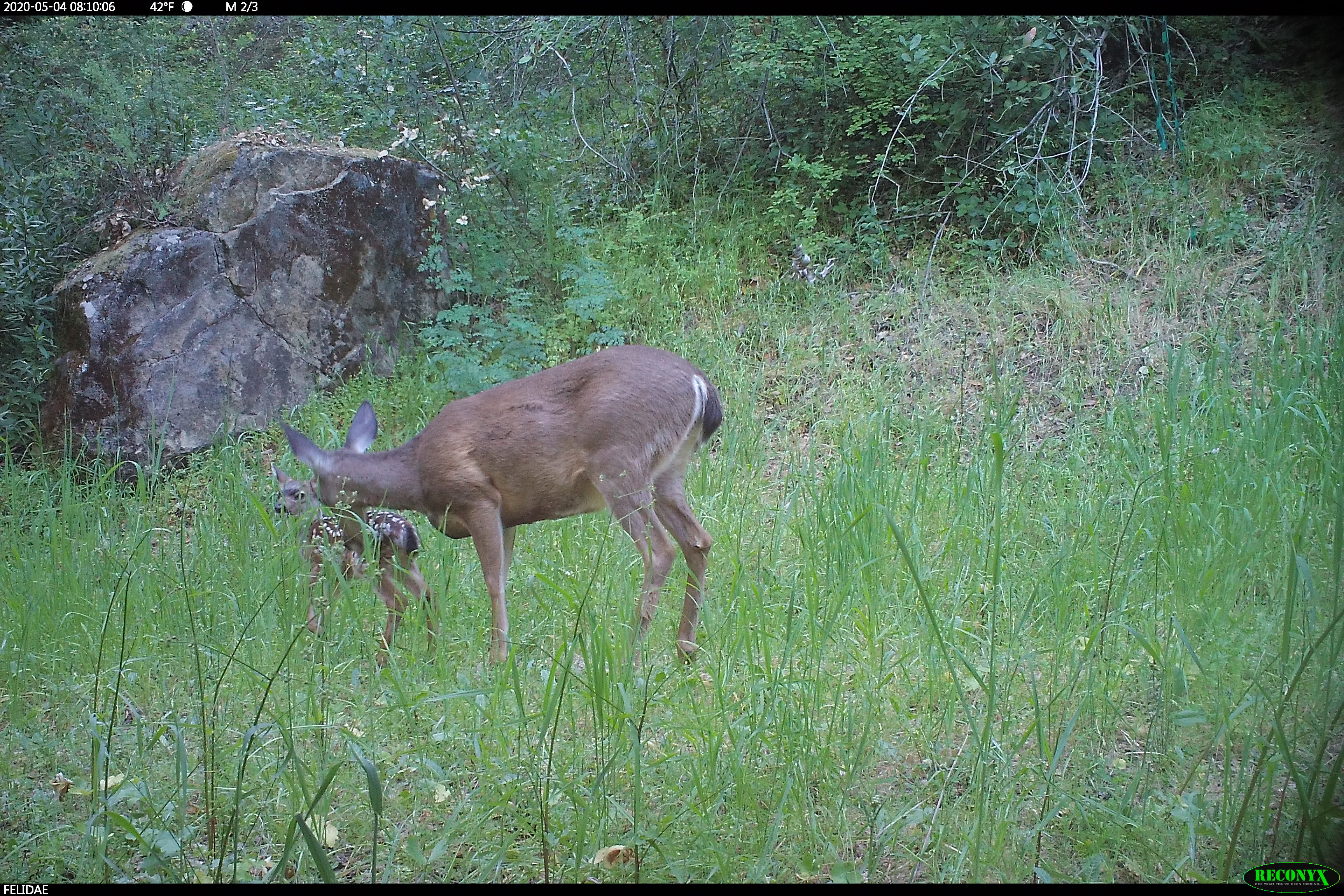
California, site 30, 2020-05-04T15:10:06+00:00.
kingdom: Animalia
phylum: Chordata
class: Mammalia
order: Artiodactyla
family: Cervidae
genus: Odocoileus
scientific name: Odocoileus hemionus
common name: mule deer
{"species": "mule deer (Odocoileus hemionus)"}